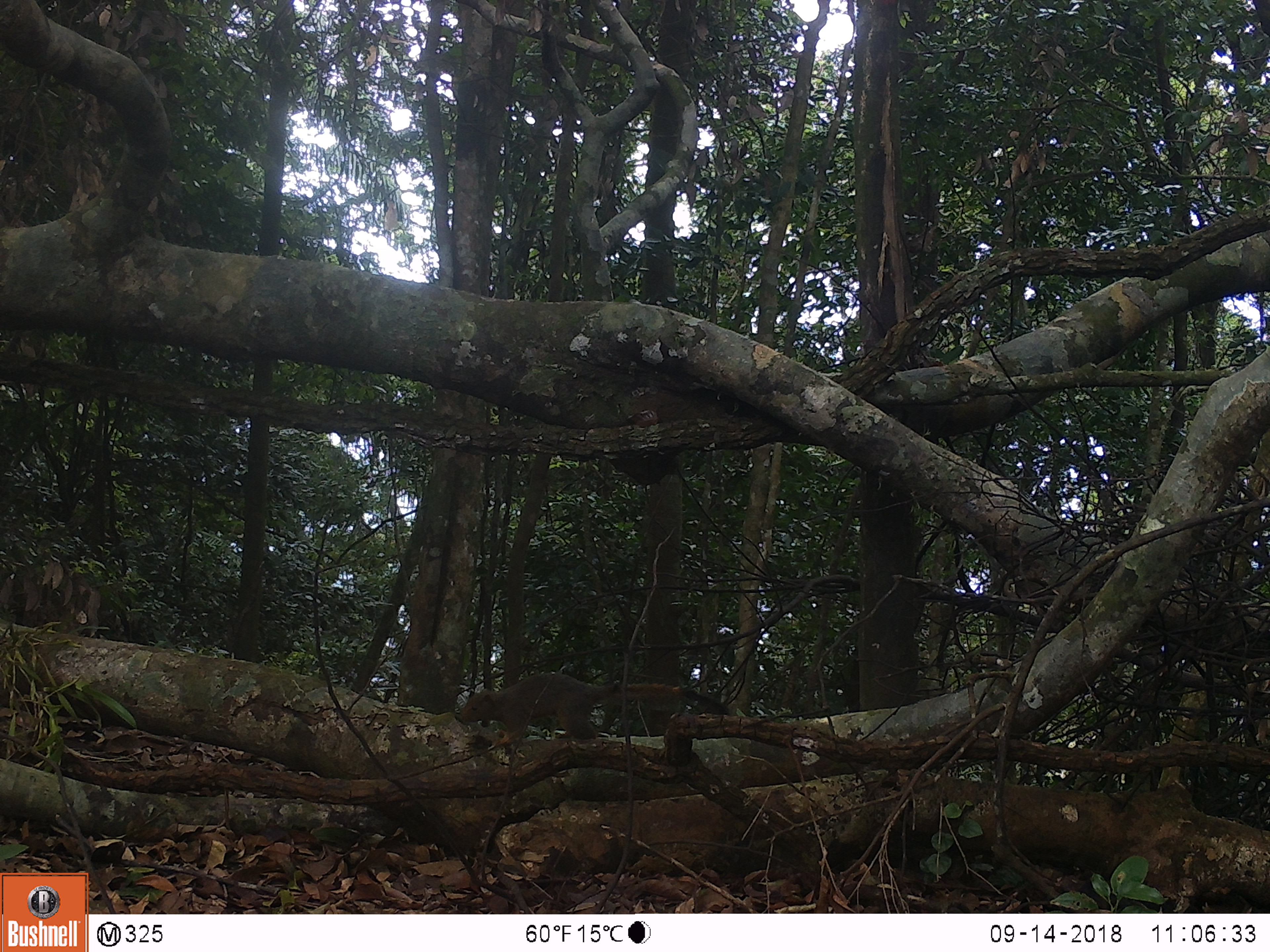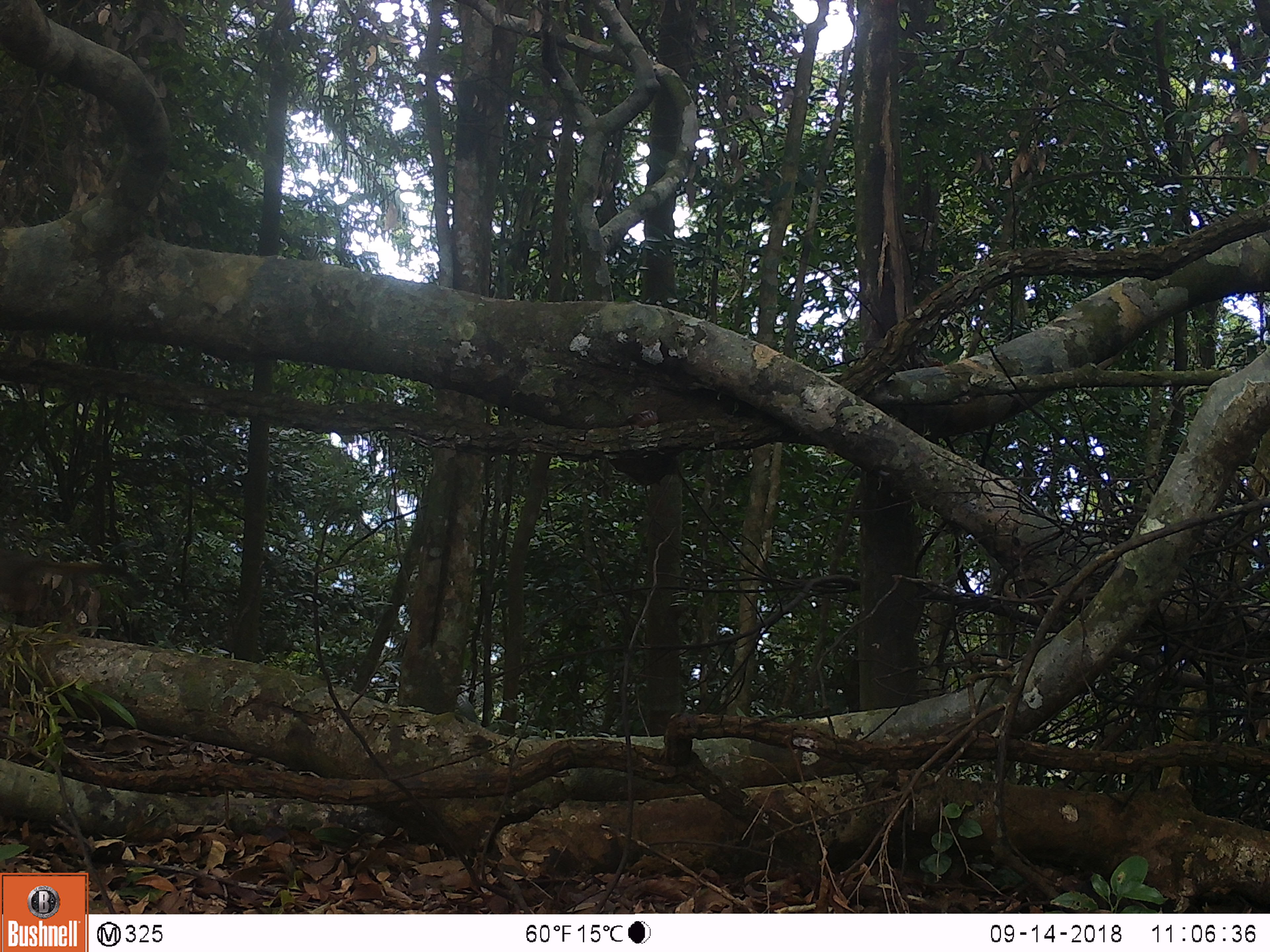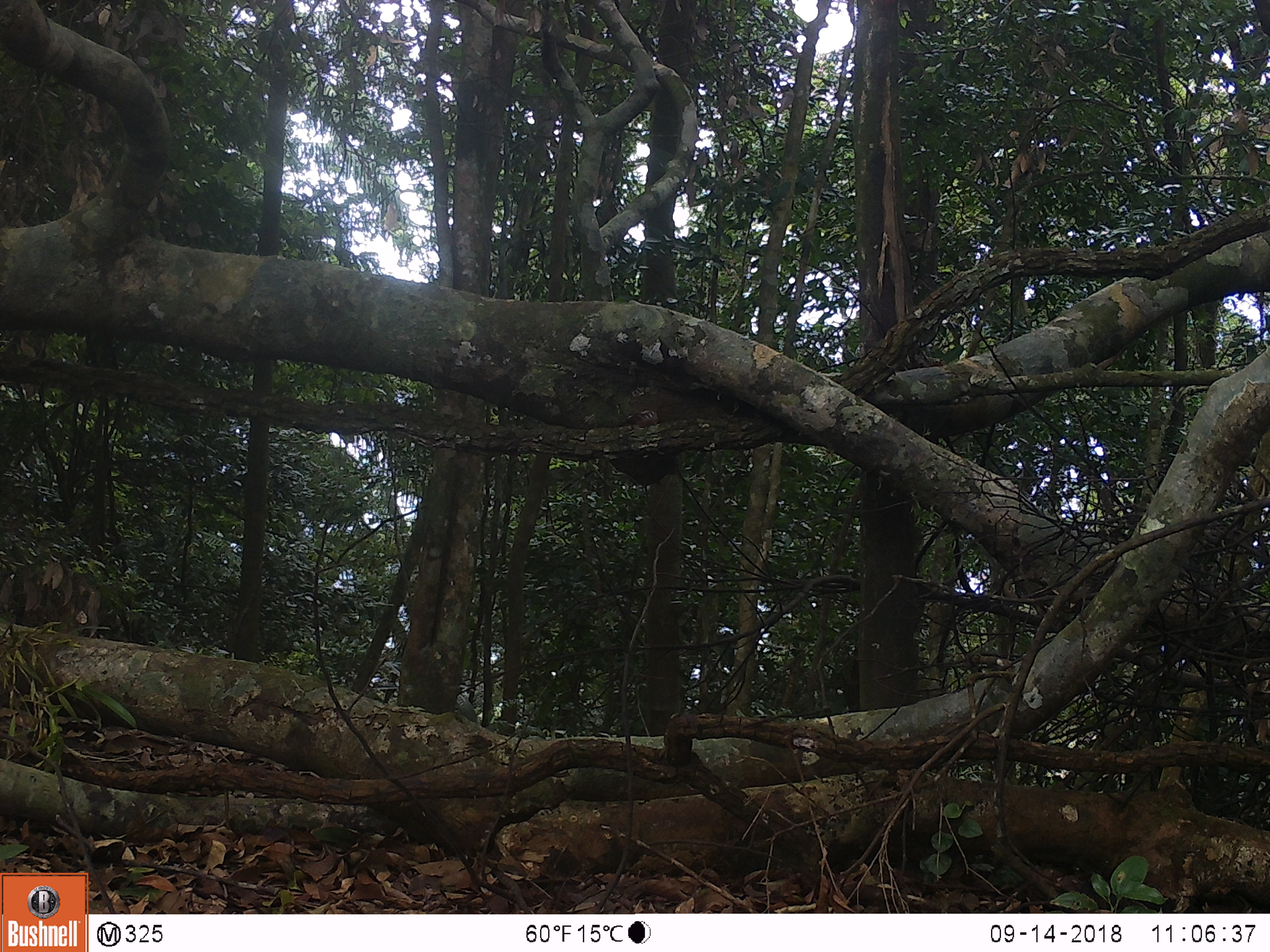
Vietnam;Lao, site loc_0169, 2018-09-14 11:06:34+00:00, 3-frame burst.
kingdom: Animalia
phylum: Chordata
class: Mammalia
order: Rodentia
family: Sciuridae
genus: Callosciurus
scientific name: Callosciurus erythraeus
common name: pallas's squirrel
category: pallass squirrel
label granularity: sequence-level